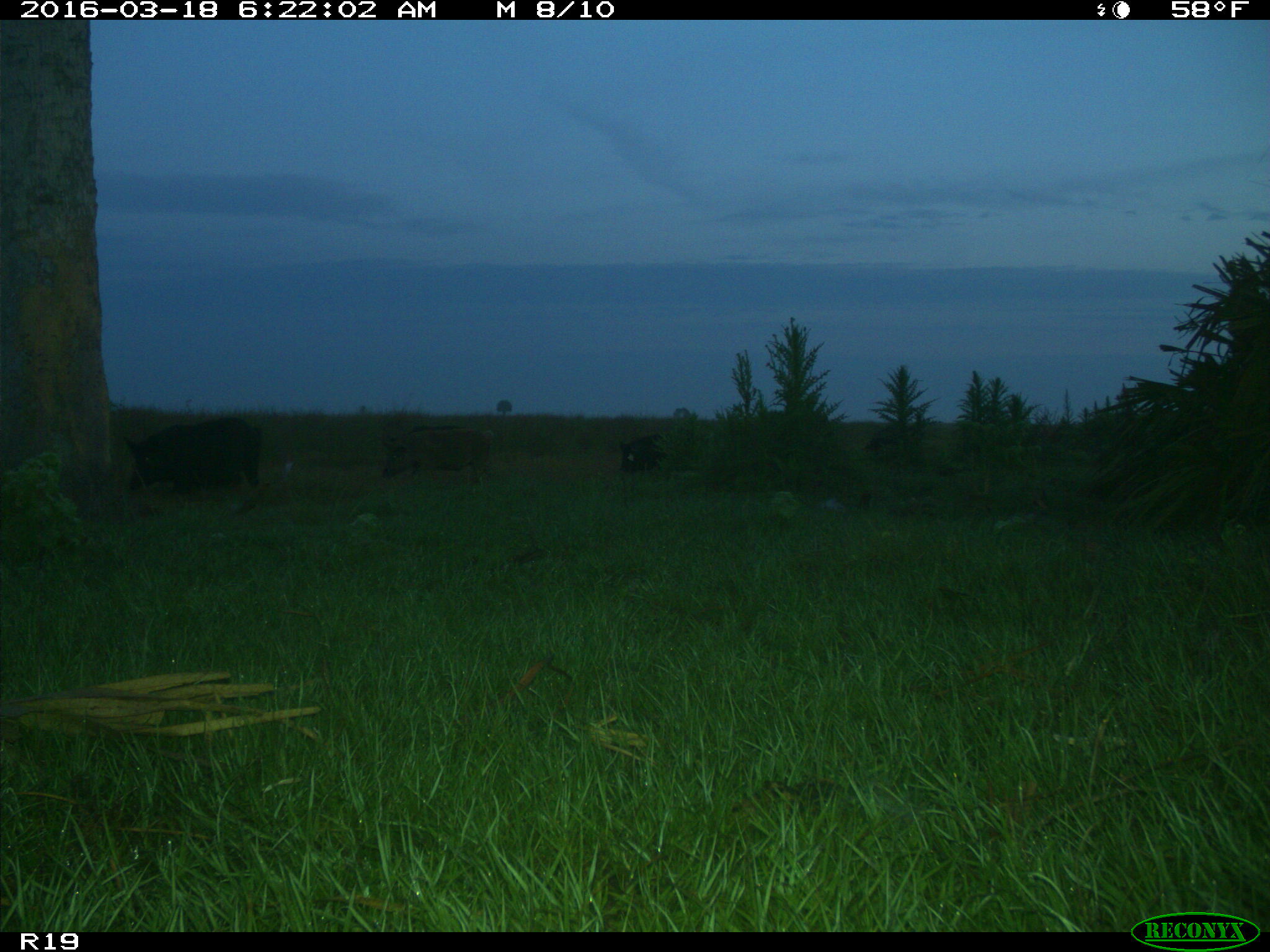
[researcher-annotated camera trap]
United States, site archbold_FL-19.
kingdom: Animalia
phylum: Chordata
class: Mammalia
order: Artiodactyla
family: Suidae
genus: Sus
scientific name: Sus scrofa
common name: wild boar